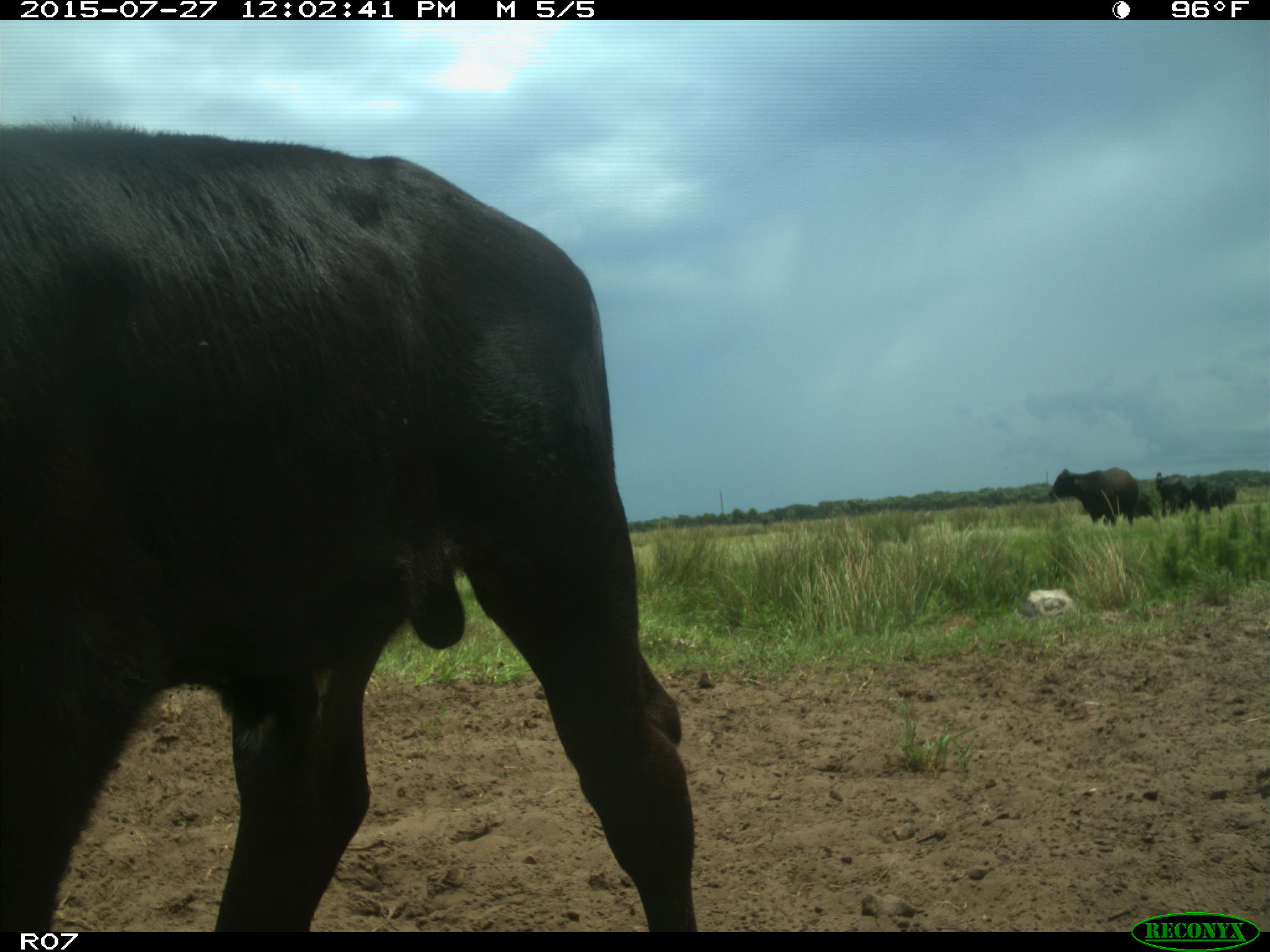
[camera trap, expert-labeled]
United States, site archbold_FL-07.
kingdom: Animalia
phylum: Chordata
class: Mammalia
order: Artiodactyla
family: Bovidae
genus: Bos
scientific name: Bos taurus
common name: domestic cow